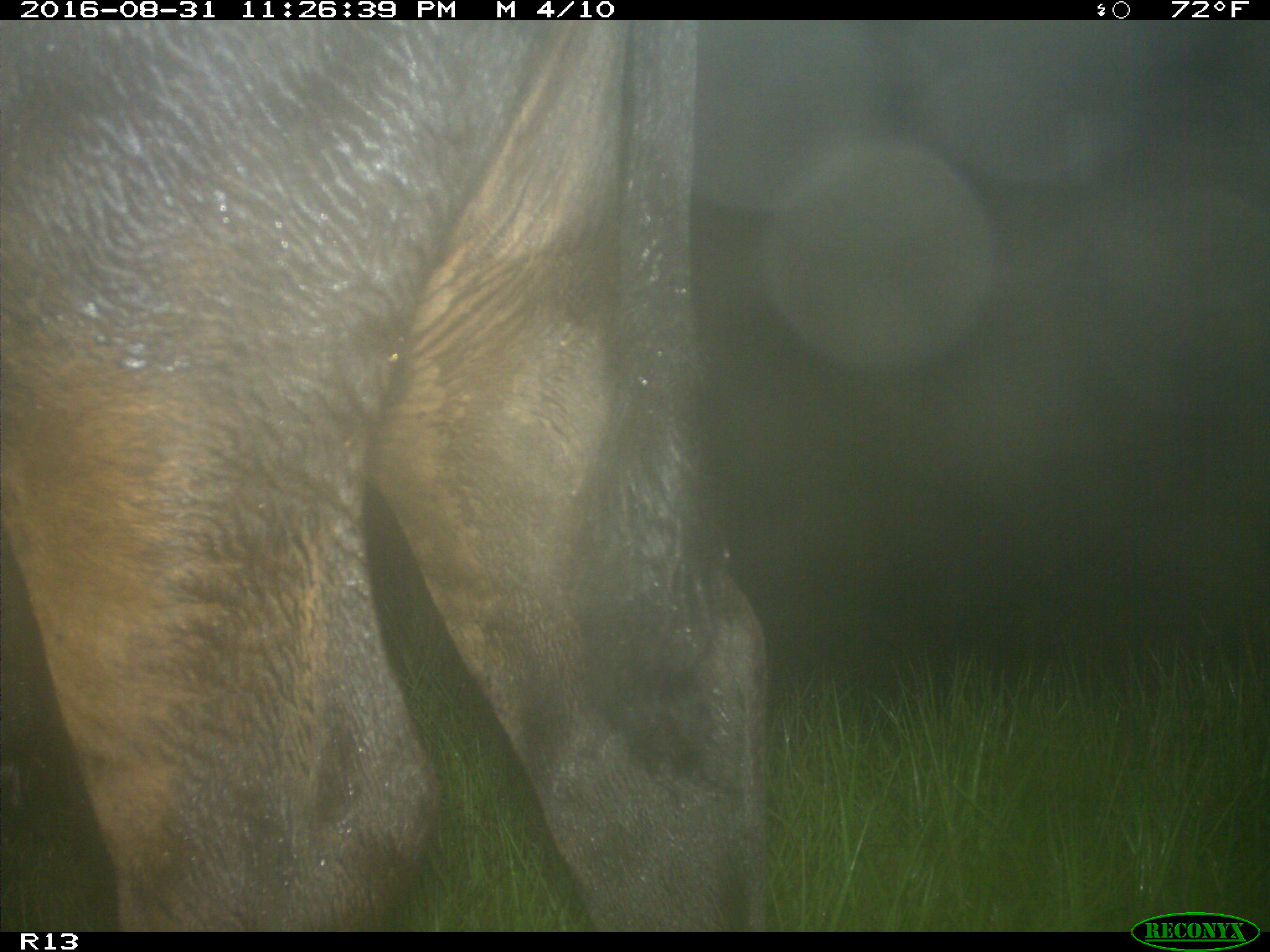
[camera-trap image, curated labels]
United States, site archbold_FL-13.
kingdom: Animalia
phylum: Chordata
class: Mammalia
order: Artiodactyla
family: Bovidae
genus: Bos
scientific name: Bos taurus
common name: domestic cow